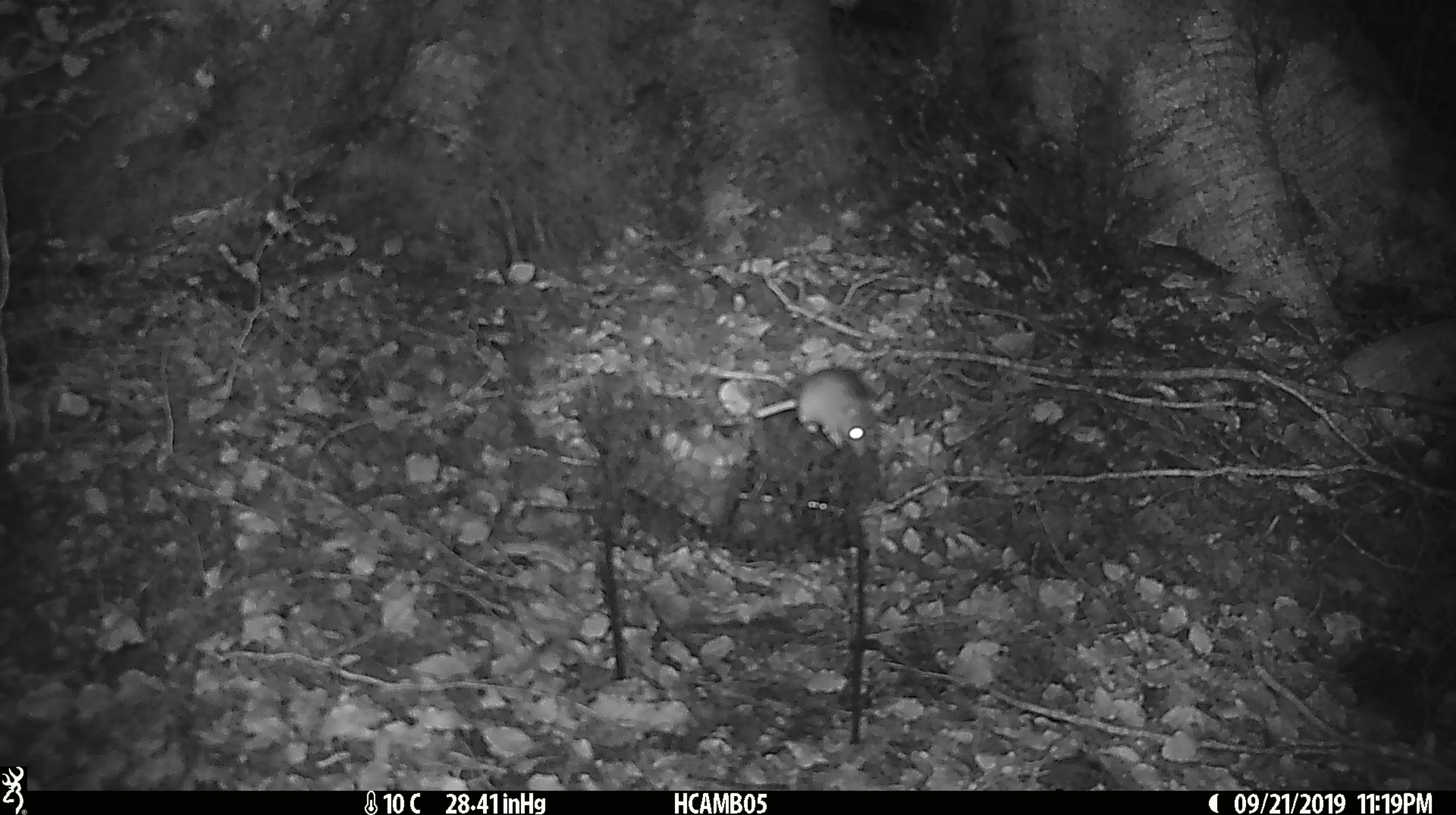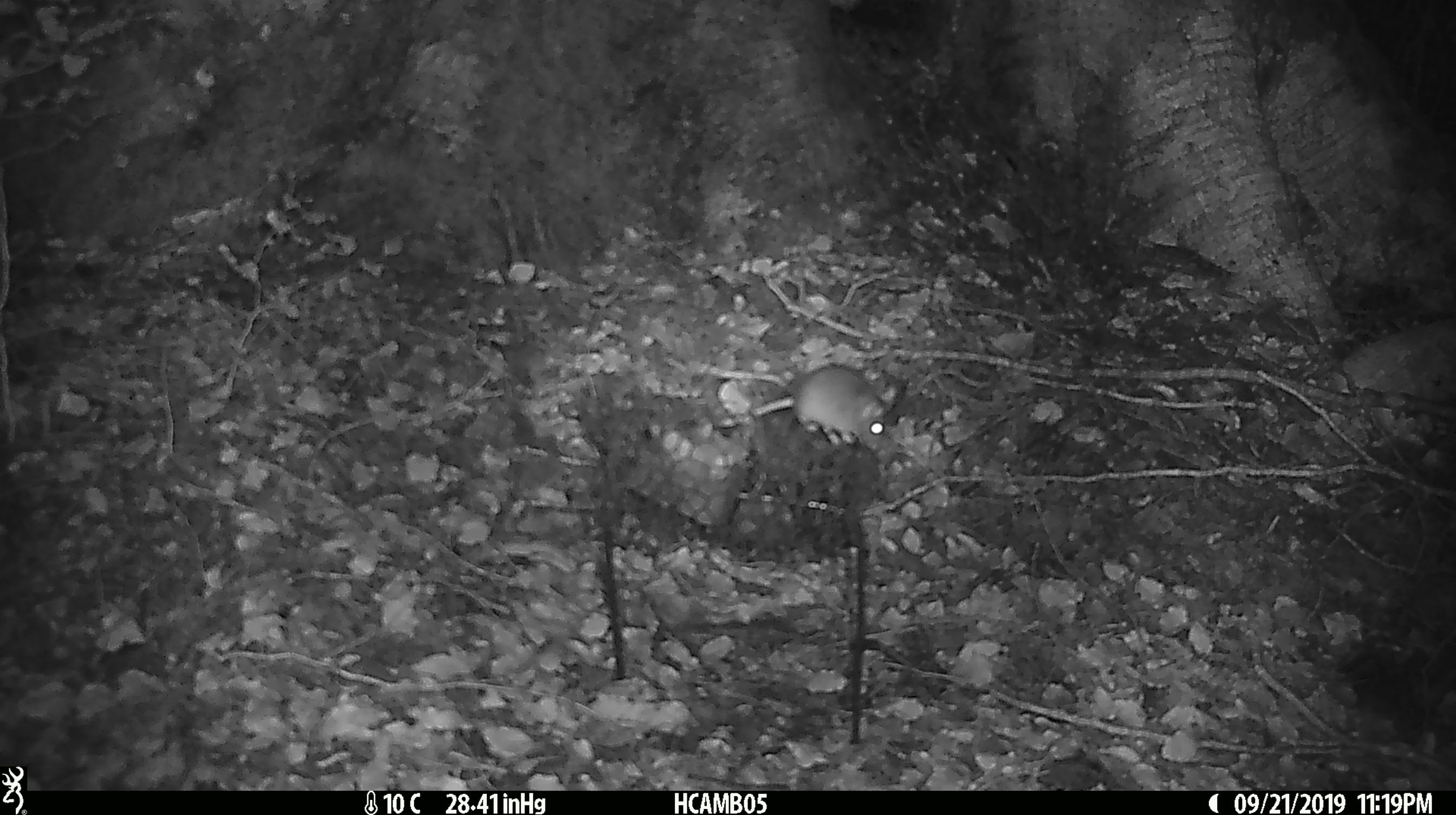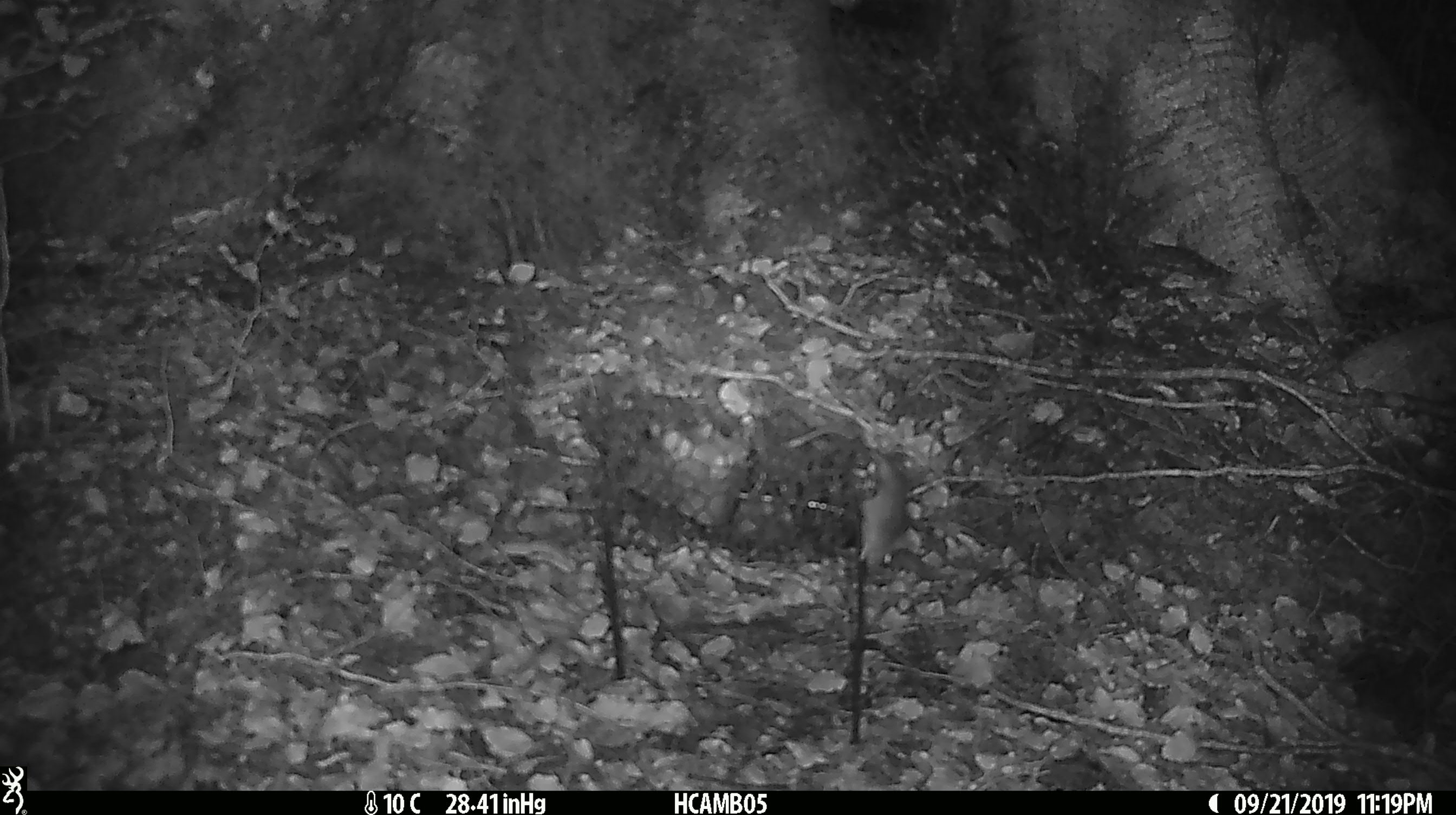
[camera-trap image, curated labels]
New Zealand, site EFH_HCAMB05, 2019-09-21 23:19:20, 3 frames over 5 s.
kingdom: Animalia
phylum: Chordata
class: Mammalia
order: Rodentia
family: Muridae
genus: Mus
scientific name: Mus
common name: mouse